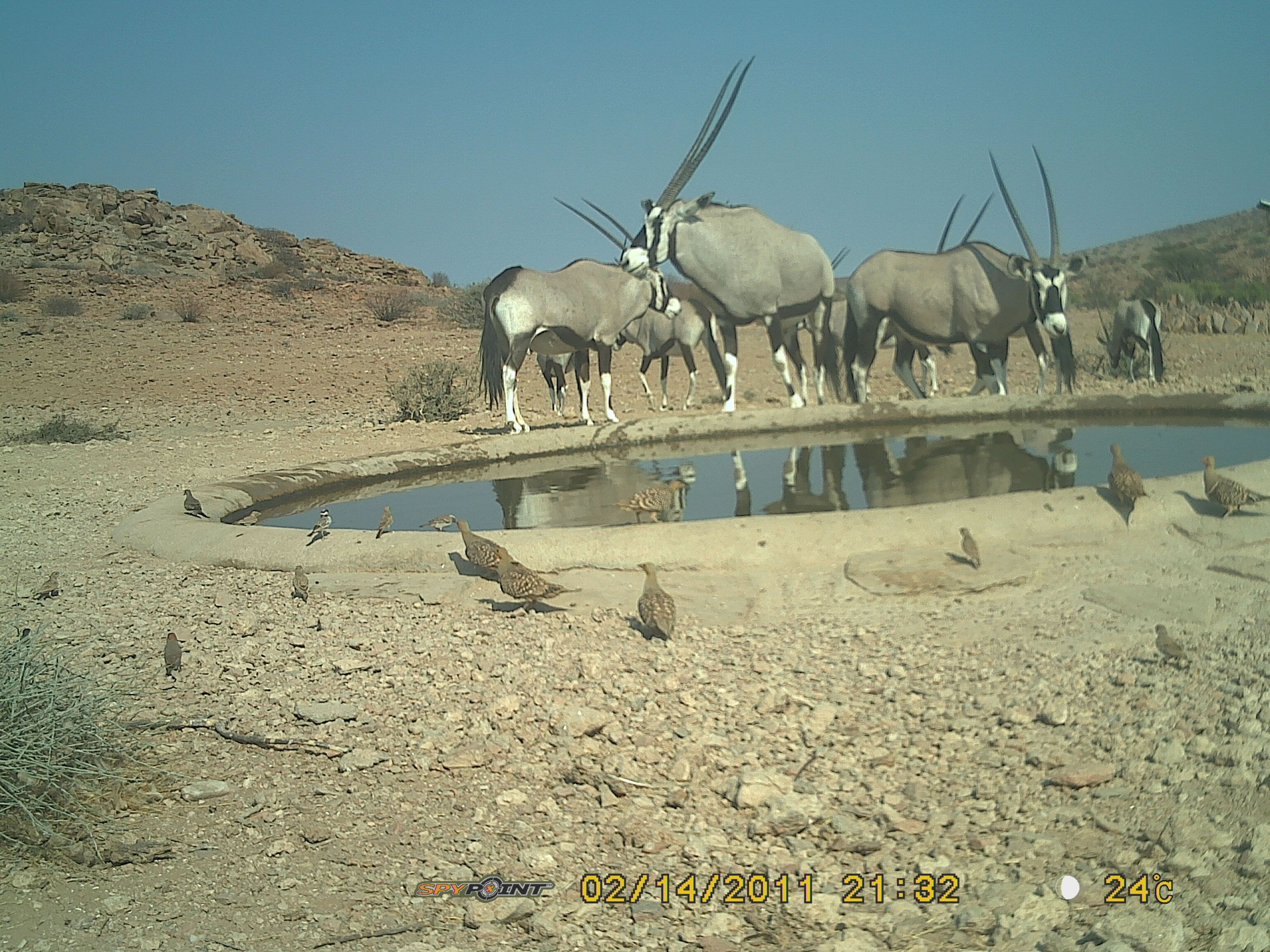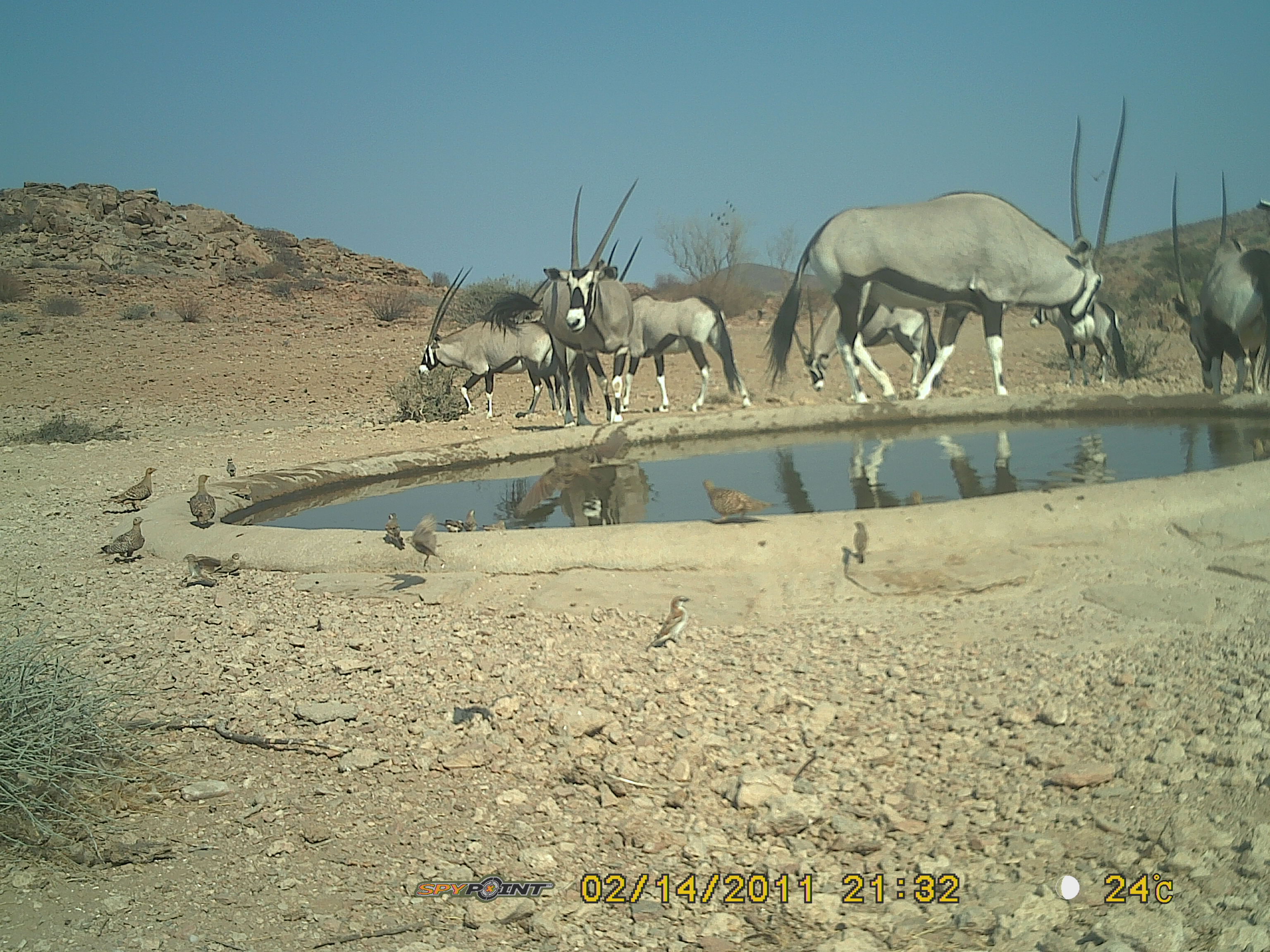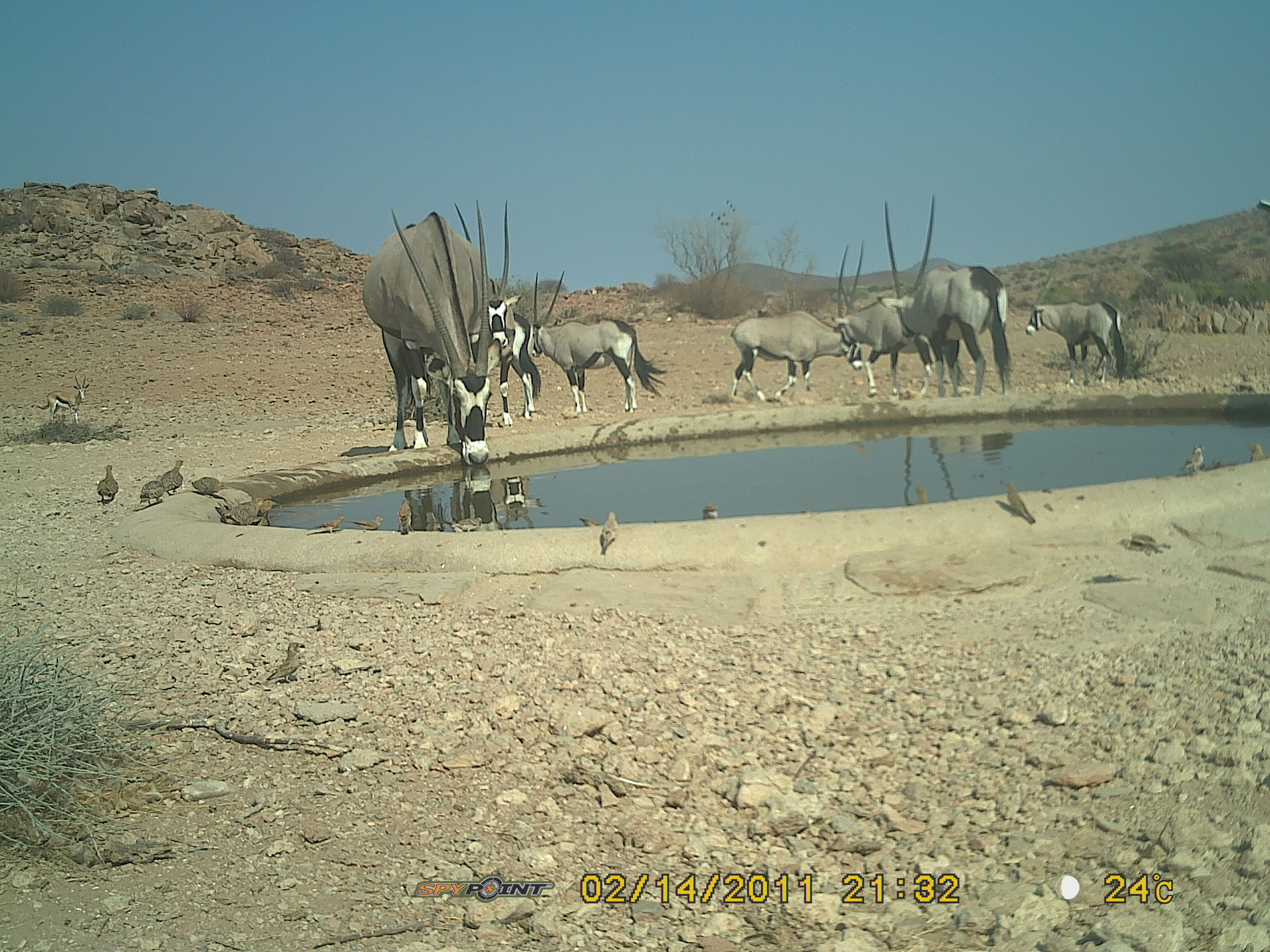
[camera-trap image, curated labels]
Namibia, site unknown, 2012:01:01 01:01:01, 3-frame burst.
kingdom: Animalia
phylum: Chordata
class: Mammalia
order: Artiodactyla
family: Bovidae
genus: Oryx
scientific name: Oryx gazella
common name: gemsbok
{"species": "Oryx gazella (gemsbok)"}